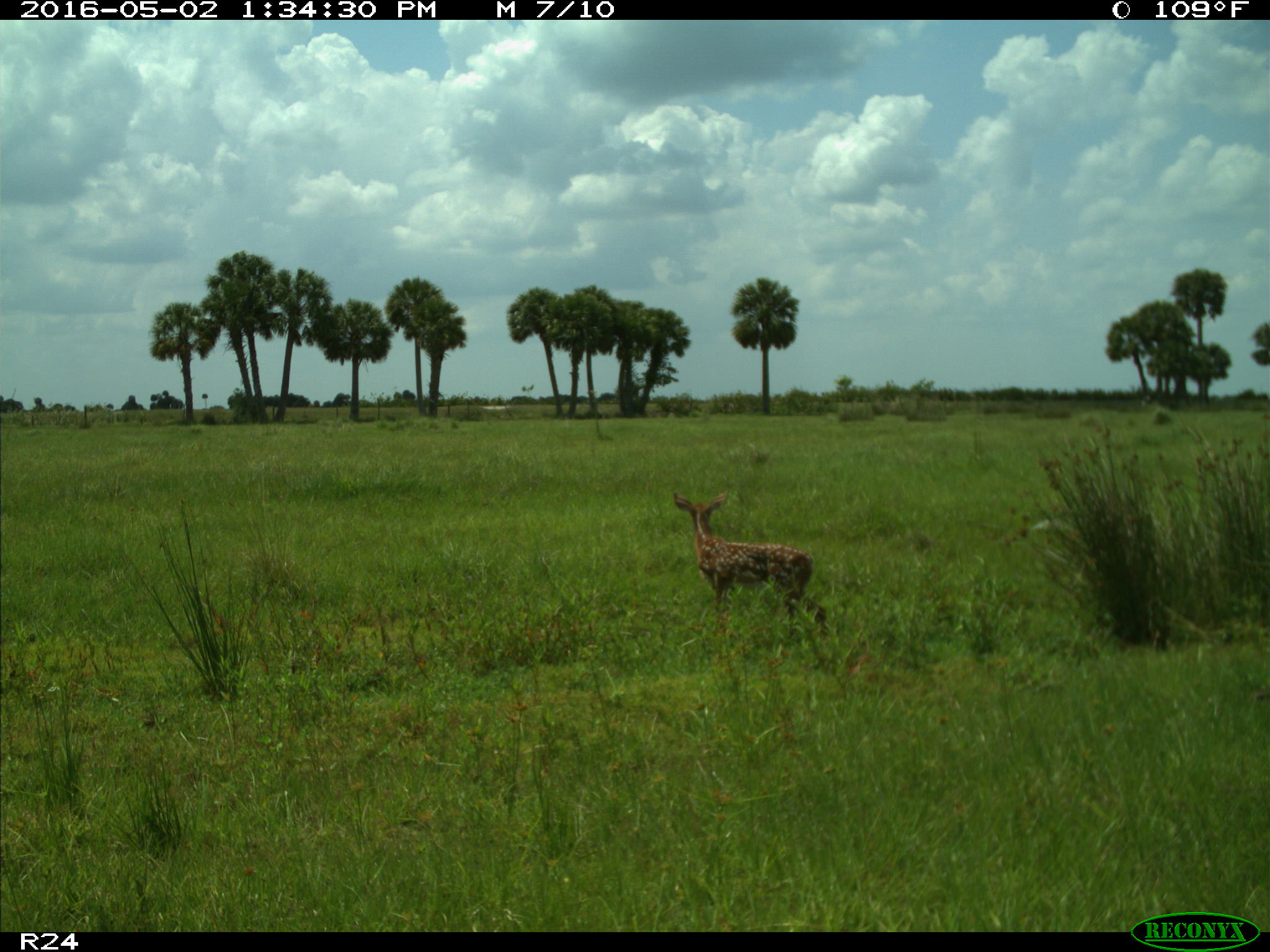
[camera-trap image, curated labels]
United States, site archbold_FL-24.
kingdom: Animalia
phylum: Chordata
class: Mammalia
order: Artiodactyla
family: Cervidae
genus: Odocoileus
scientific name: Odocoileus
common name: deer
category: unidentified deer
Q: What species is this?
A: Unidentified deer (deer) (Odocoileus).